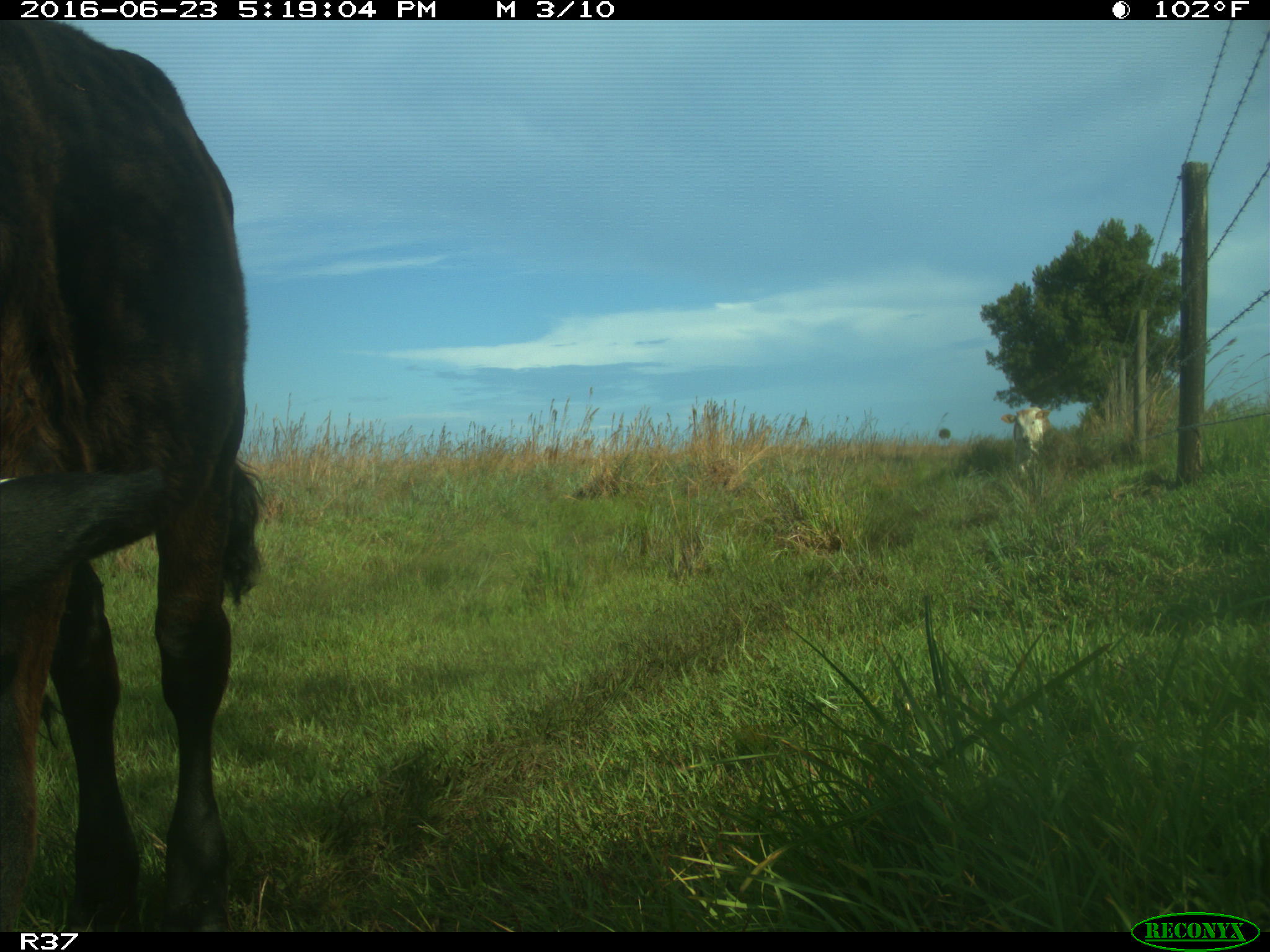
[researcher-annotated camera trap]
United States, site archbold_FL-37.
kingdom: Animalia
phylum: Chordata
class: Mammalia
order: Artiodactyla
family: Bovidae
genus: Bos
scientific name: Bos taurus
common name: domestic cow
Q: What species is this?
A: Bos taurus (domestic cow).